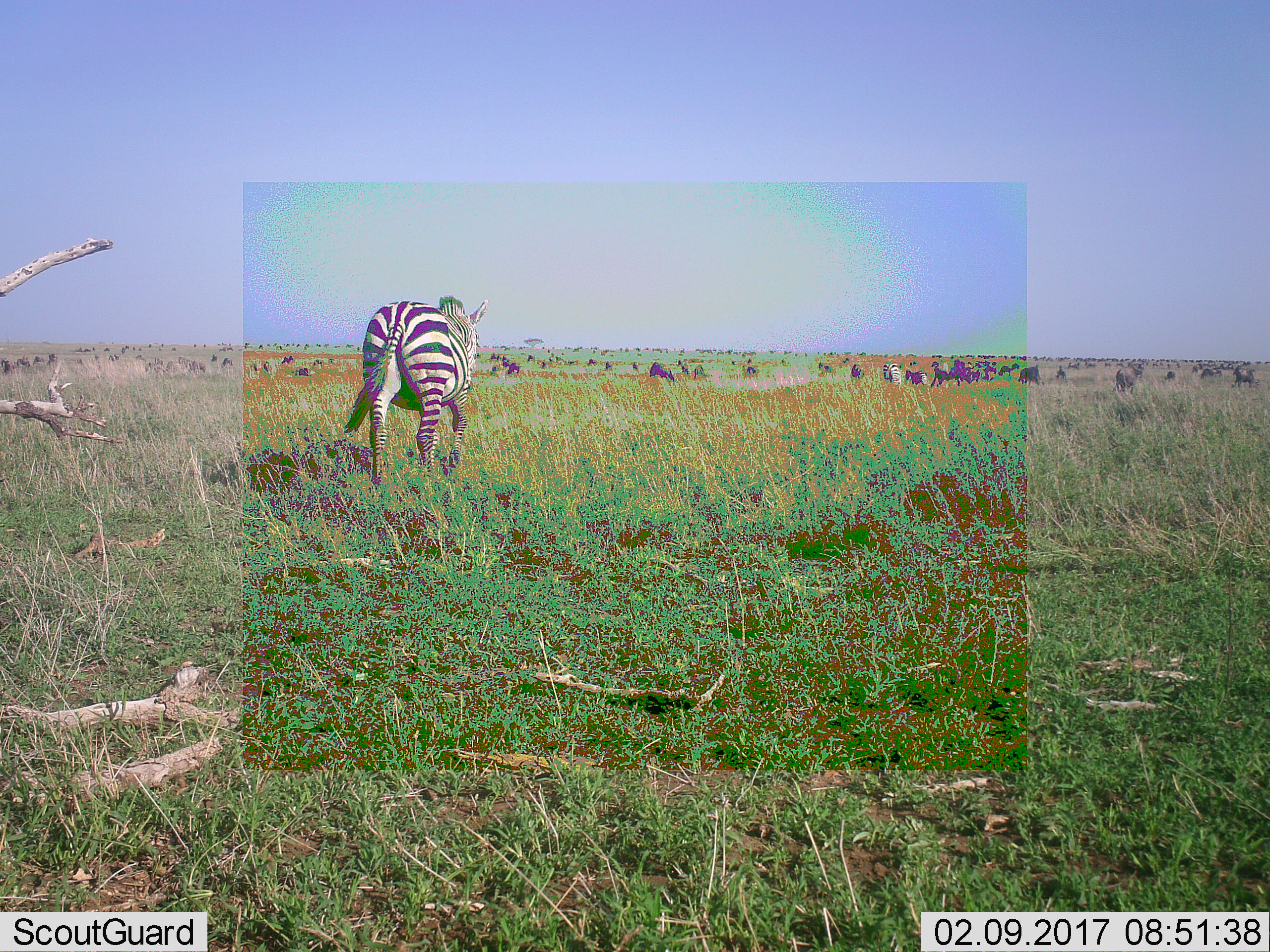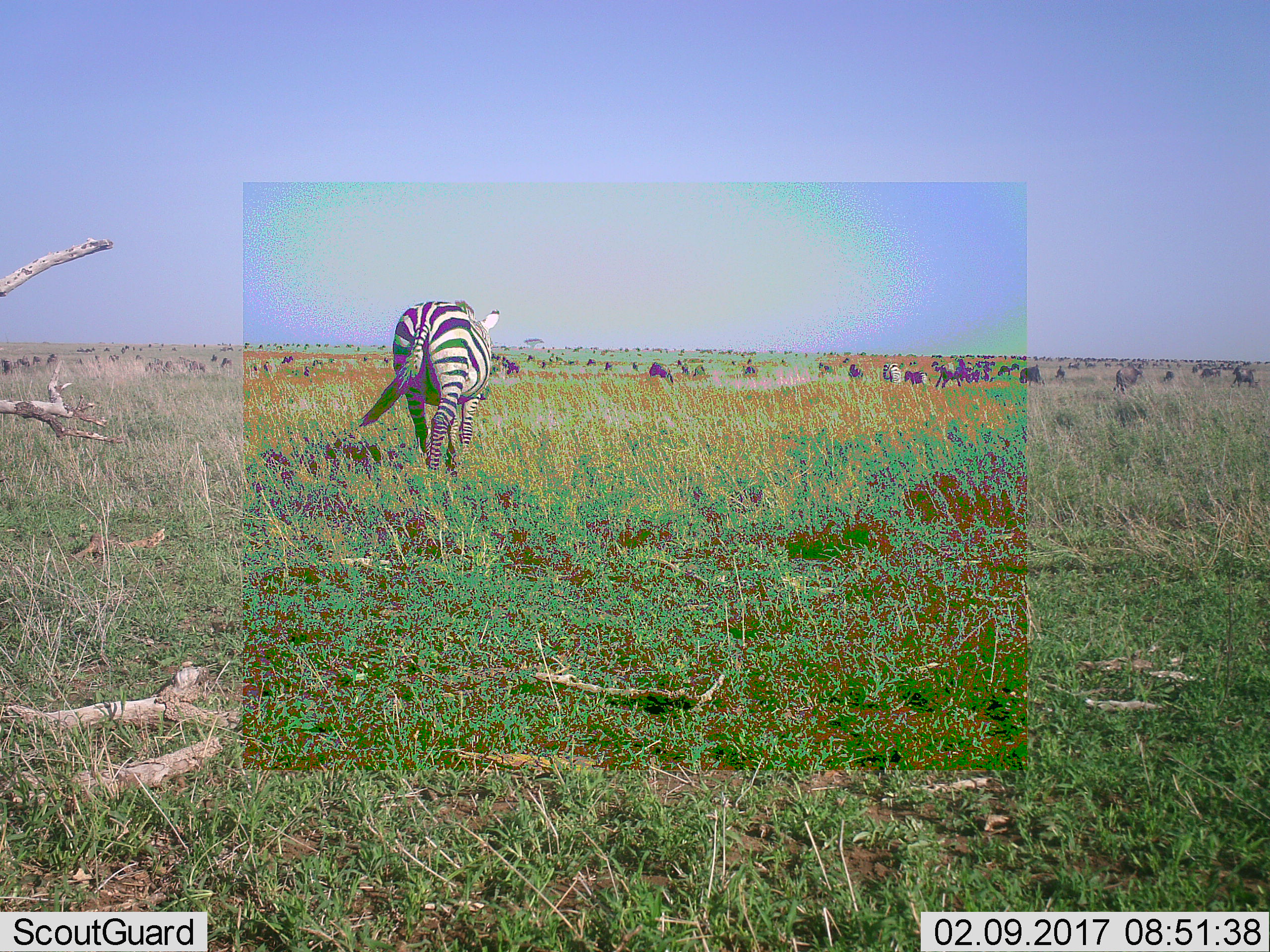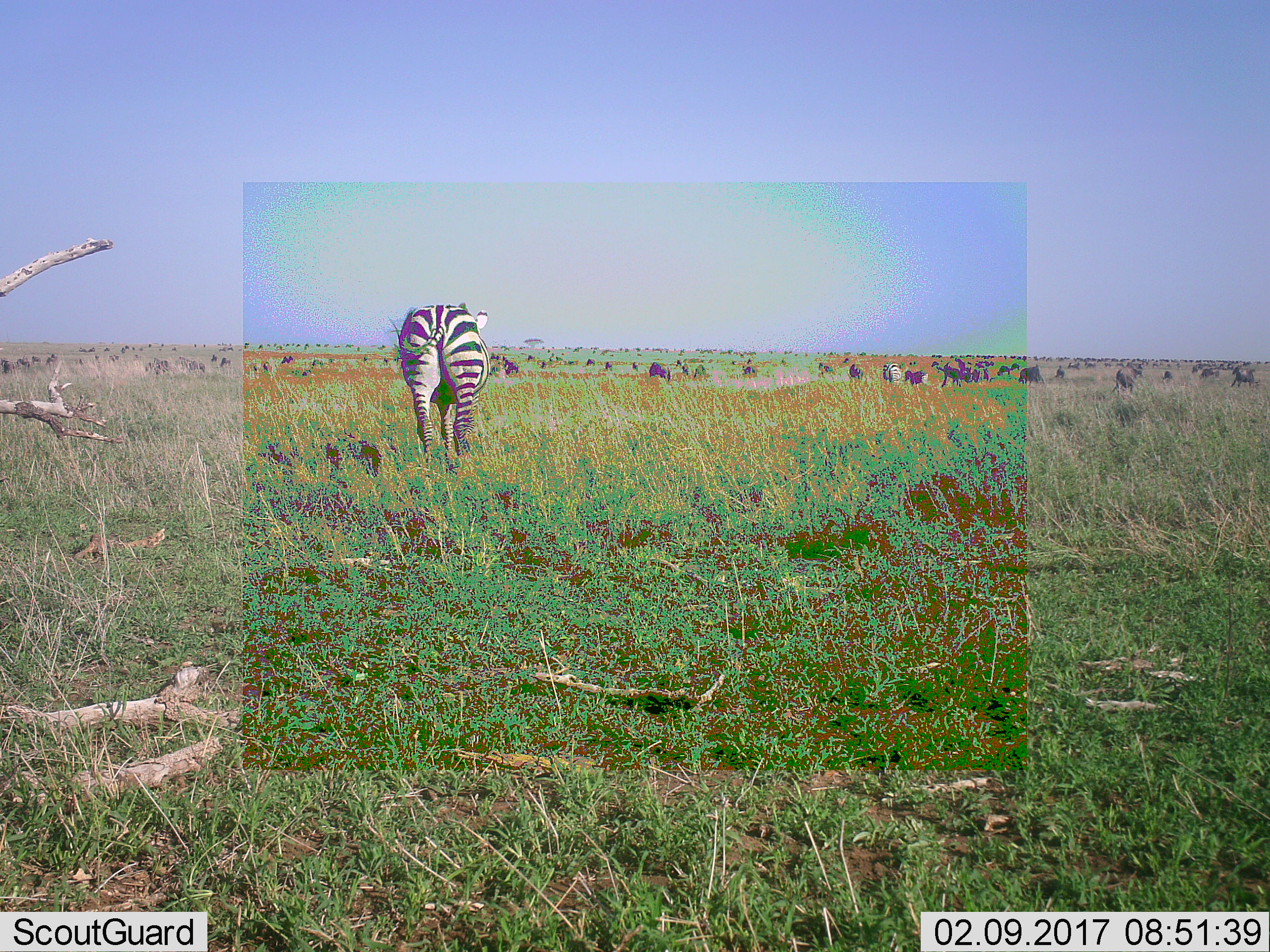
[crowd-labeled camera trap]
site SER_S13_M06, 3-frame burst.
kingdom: Animalia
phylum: Chordata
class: Mammalia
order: Artiodactyla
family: Bovidae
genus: Connochaetes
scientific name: Connochaetes taurinus taurinus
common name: blue wildebeest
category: wildebeestblue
Wildebeestblue (blue wildebeest) (Connochaetes taurinus taurinus), count 11-50. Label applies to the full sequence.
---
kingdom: Animalia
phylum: Chordata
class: Mammalia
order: Perissodactyla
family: Equidae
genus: Equus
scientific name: Equus quagga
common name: plains zebra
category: zebraplains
Zebraplains (plains zebra) (Equus quagga), count 3. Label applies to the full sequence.